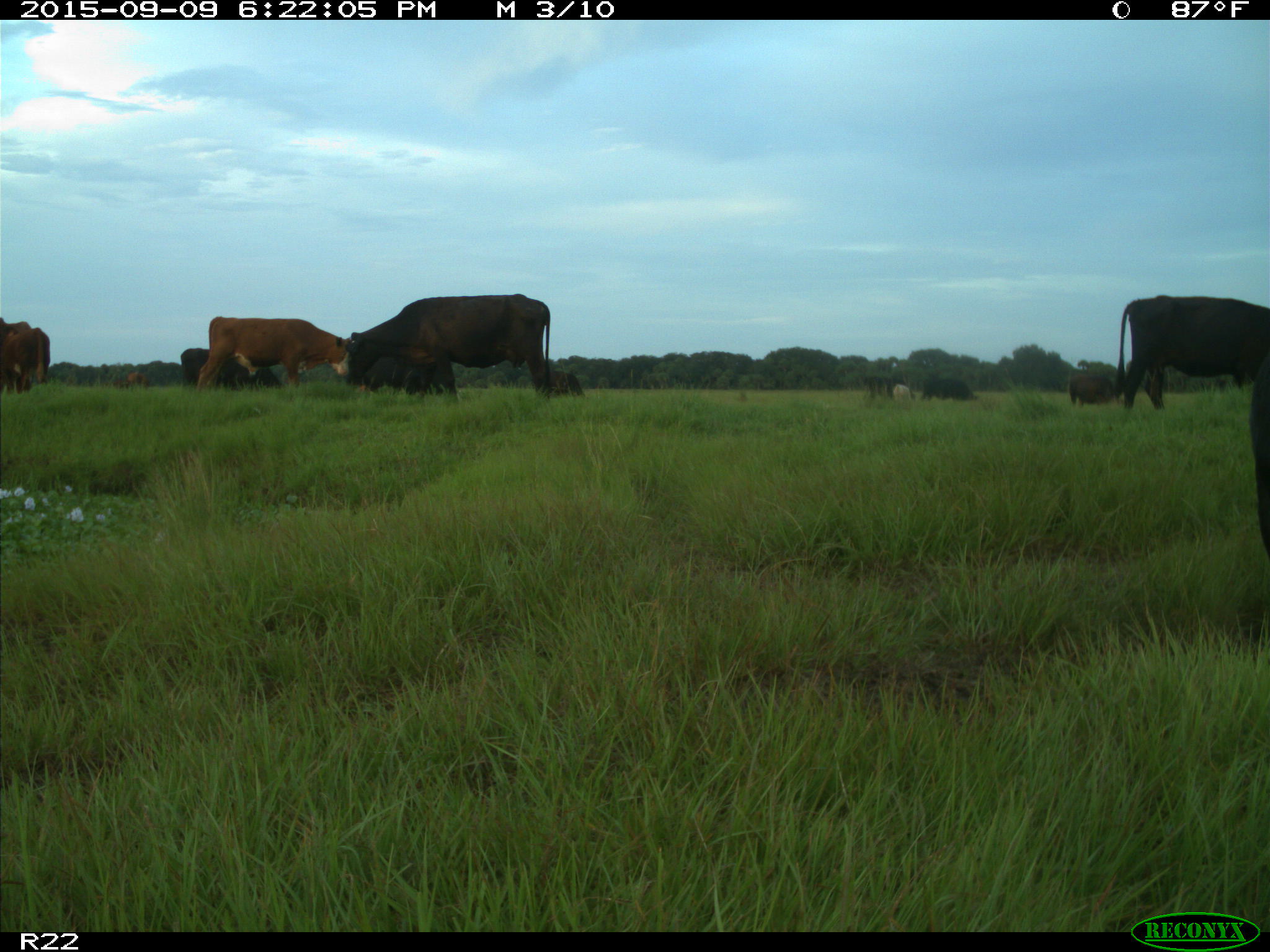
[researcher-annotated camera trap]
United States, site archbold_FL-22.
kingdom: Animalia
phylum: Chordata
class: Mammalia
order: Artiodactyla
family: Bovidae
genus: Bos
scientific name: Bos taurus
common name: domestic cow